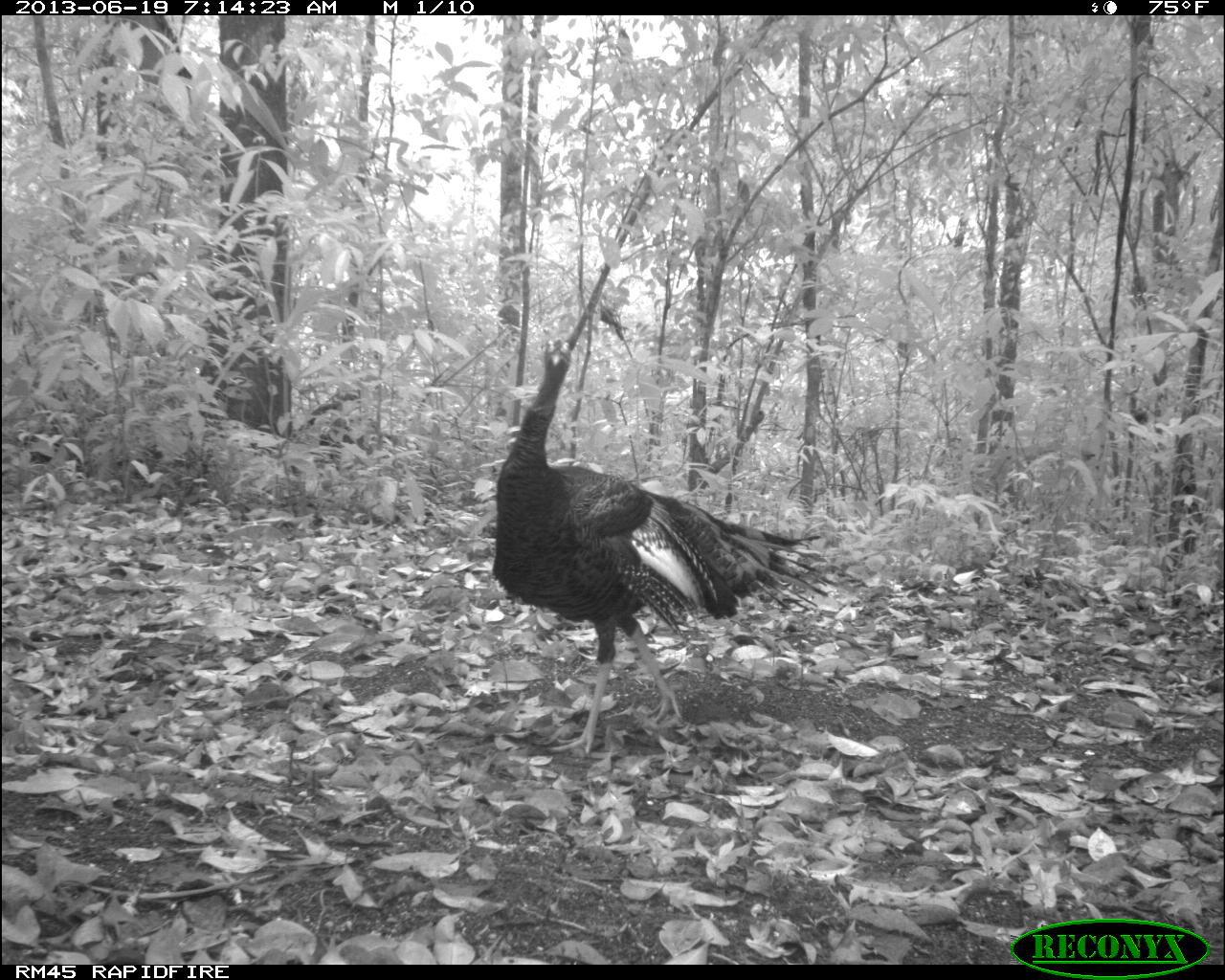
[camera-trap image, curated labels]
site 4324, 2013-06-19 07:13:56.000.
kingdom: Animalia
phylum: Chordata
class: Aves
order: Galliformes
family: Phasianidae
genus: Meleagris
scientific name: Meleagris ocellata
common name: ocellated turkey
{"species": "Meleagris ocellata (ocellated turkey)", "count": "1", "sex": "female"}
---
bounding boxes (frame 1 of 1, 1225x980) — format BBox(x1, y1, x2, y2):
meleagris ocellata: BBox(491, 337, 834, 755)